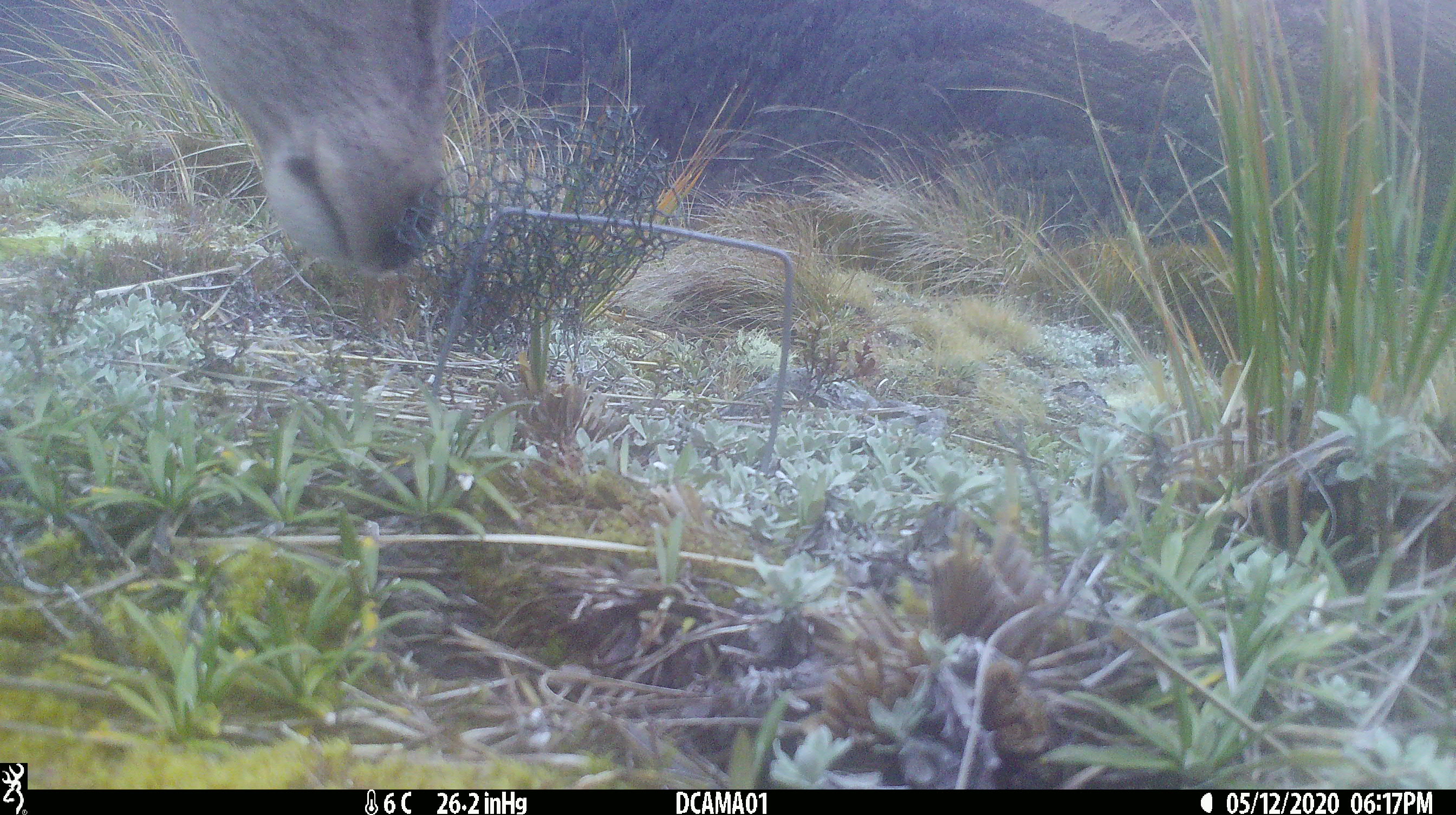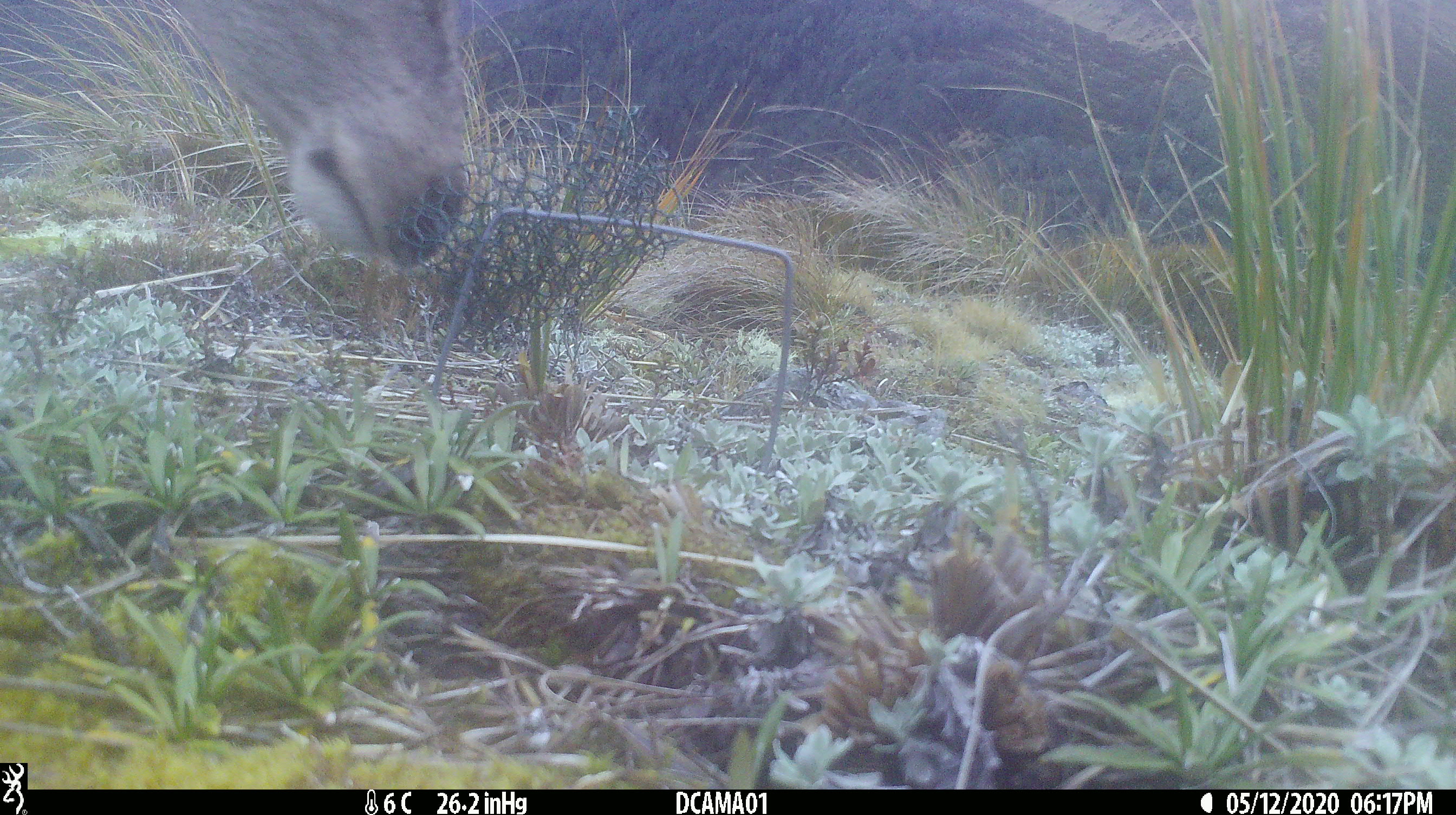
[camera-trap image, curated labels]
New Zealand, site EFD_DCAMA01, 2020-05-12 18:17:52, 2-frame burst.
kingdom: Animalia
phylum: Chordata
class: Mammalia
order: Artiodactyla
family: Cervidae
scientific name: Cervidae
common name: deer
Deer (Cervidae).